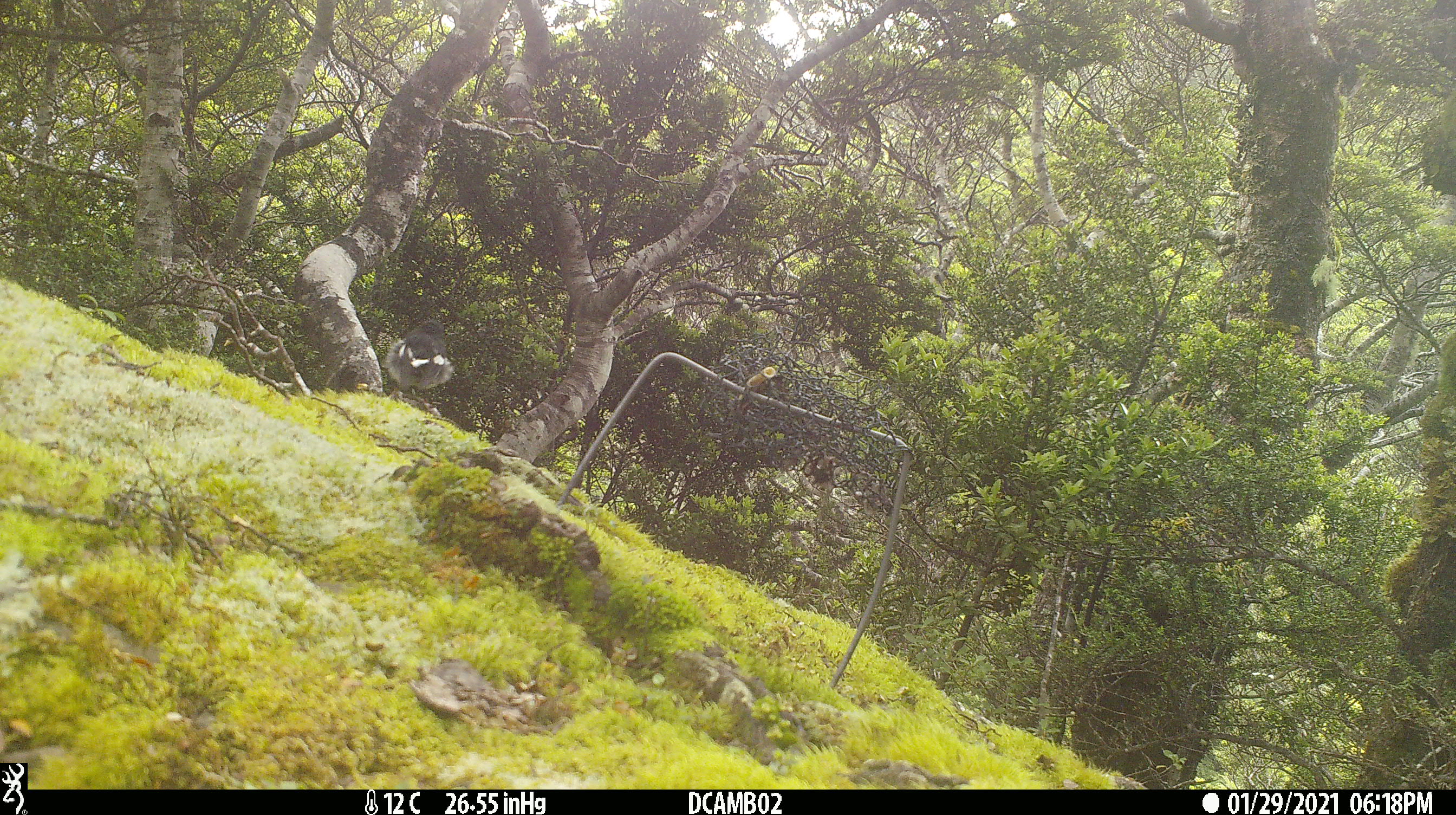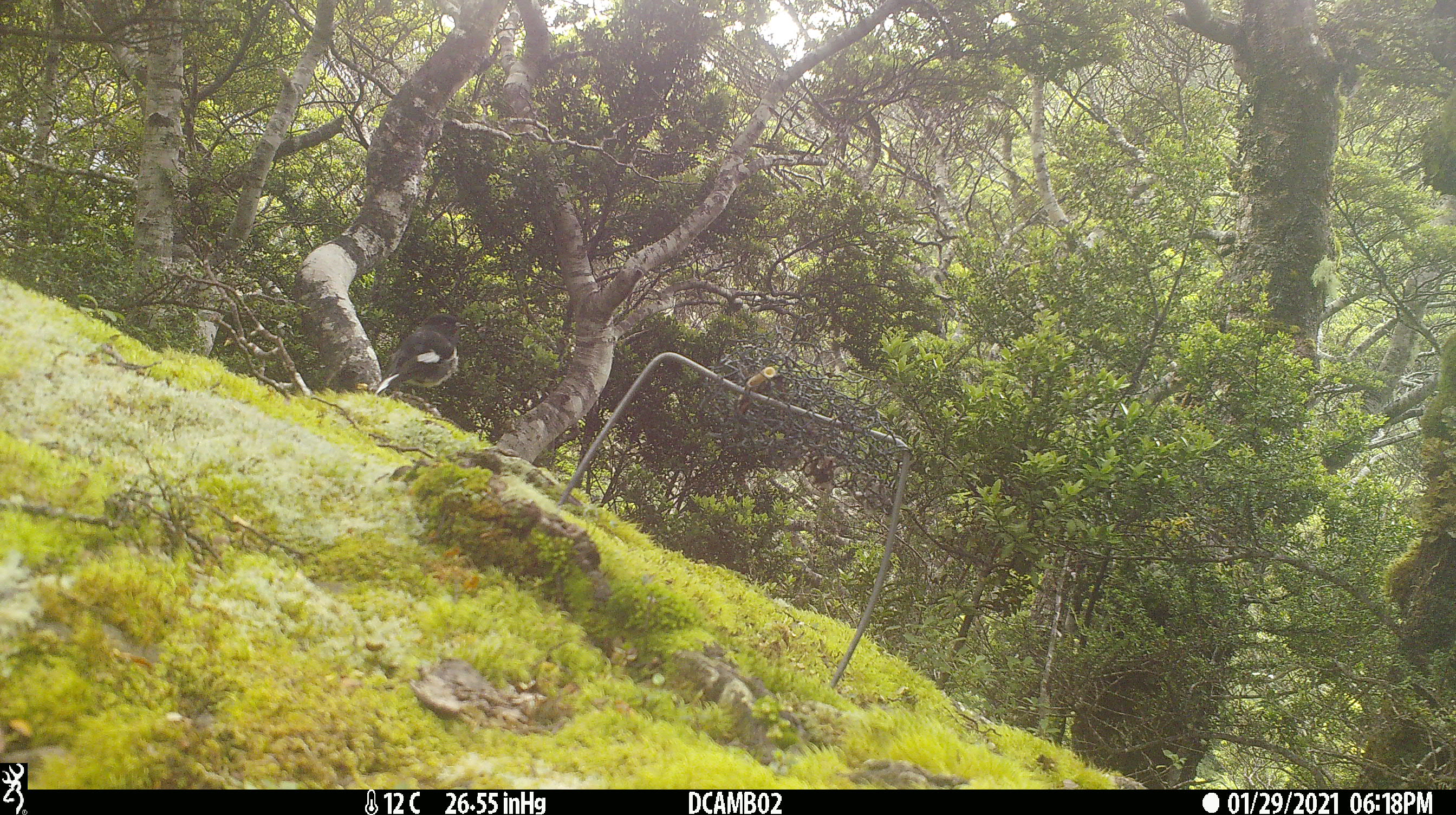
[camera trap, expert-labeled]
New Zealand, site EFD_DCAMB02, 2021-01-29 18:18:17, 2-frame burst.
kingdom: Animalia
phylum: Chordata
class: Aves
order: Passeriformes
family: Petroicidae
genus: Petroica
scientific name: Petroica macrocephala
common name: tomtit